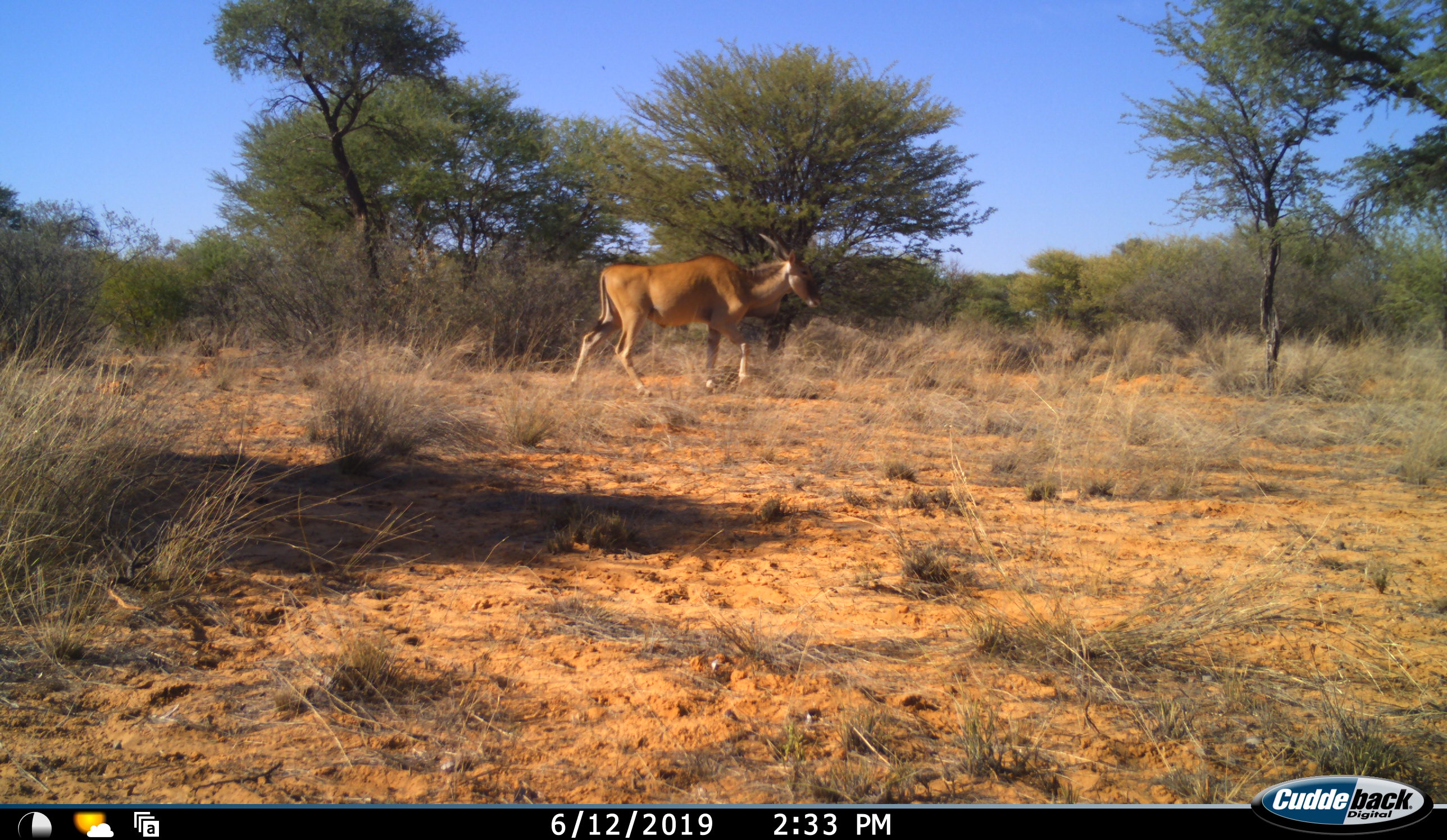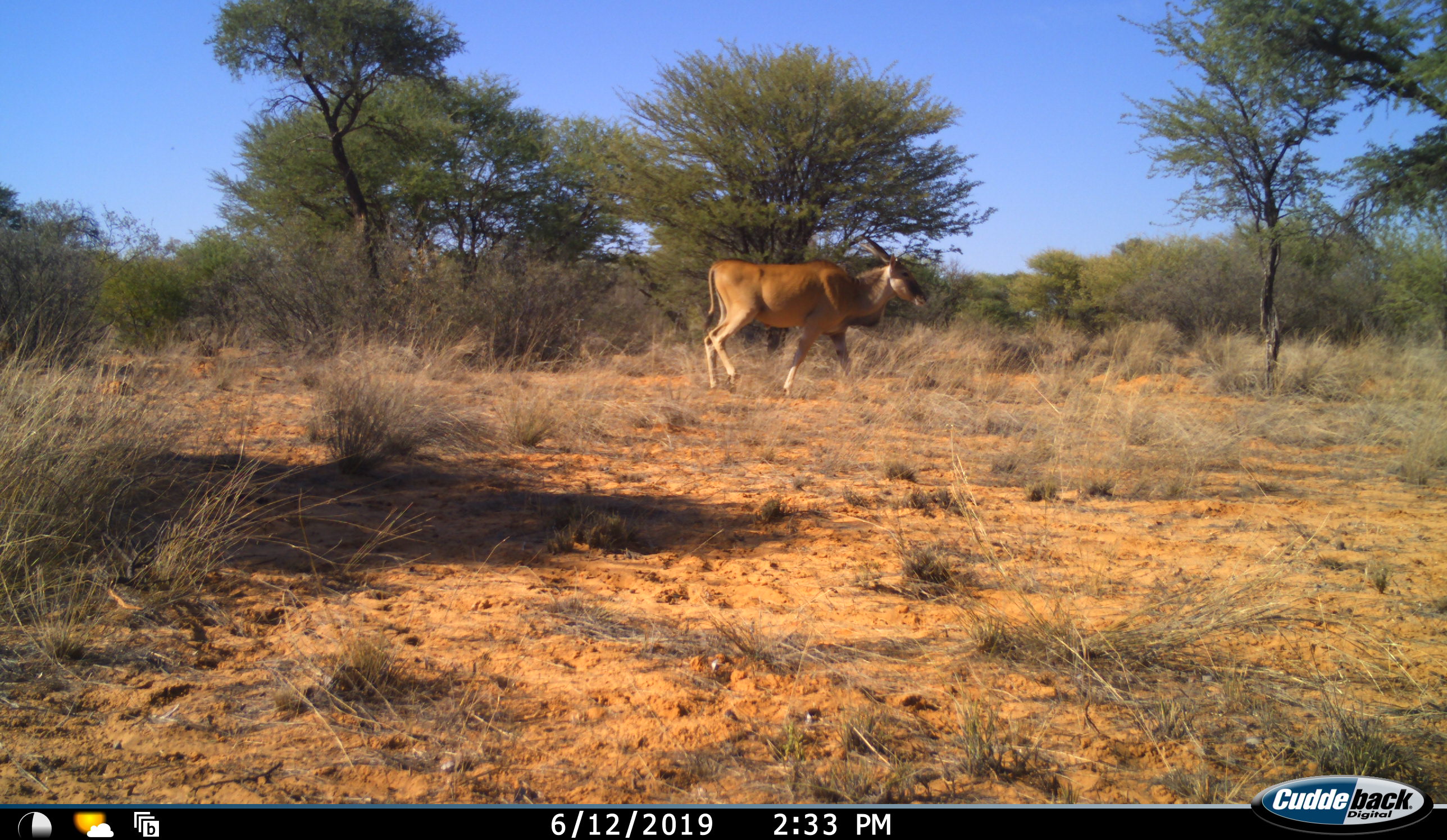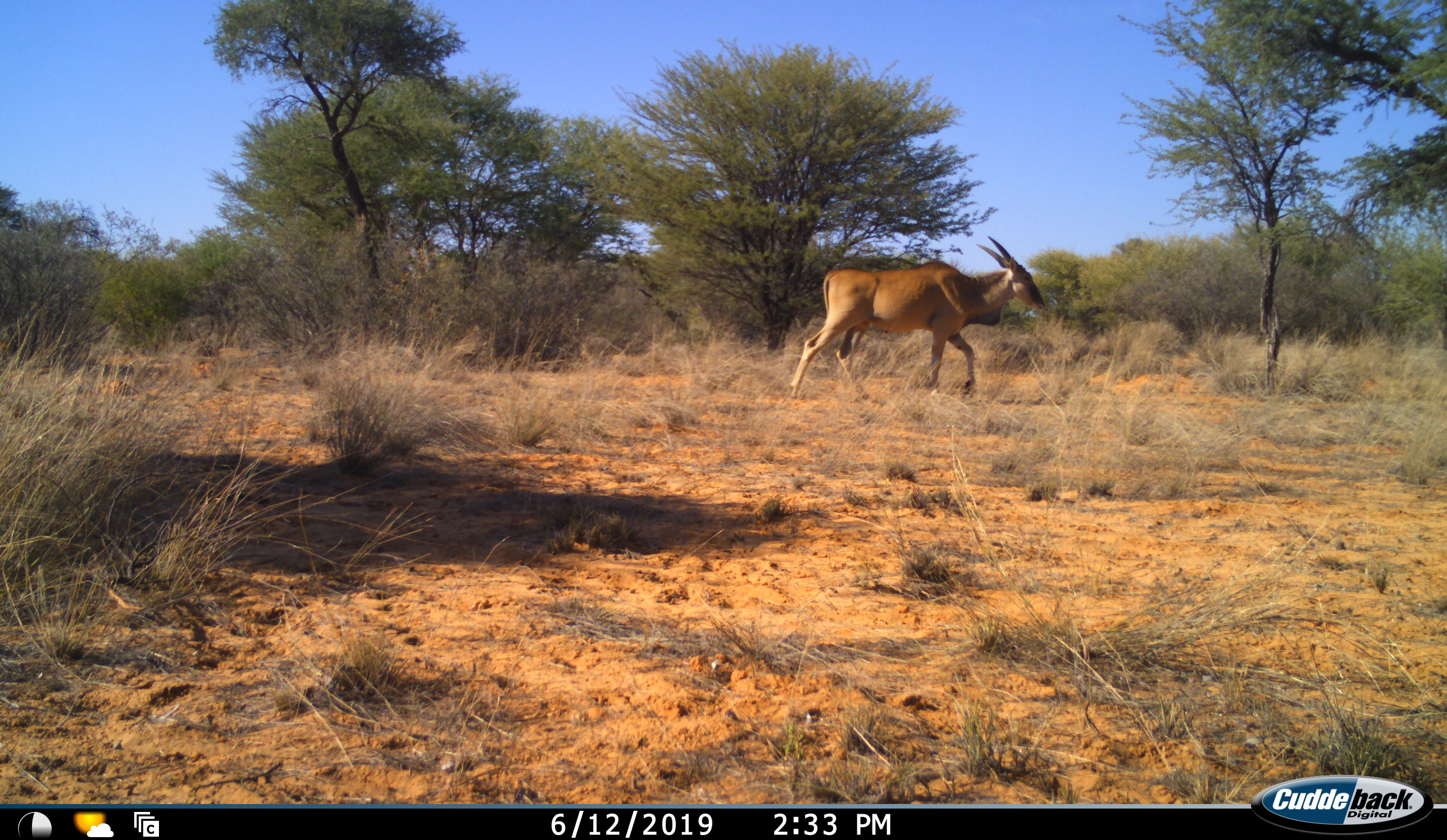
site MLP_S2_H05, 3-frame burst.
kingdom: Animalia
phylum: Chordata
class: Mammalia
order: Artiodactyla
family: Bovidae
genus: Tragelaphus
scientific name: Tragelaphus oryx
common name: eland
Eland (Tragelaphus oryx), count 1. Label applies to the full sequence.